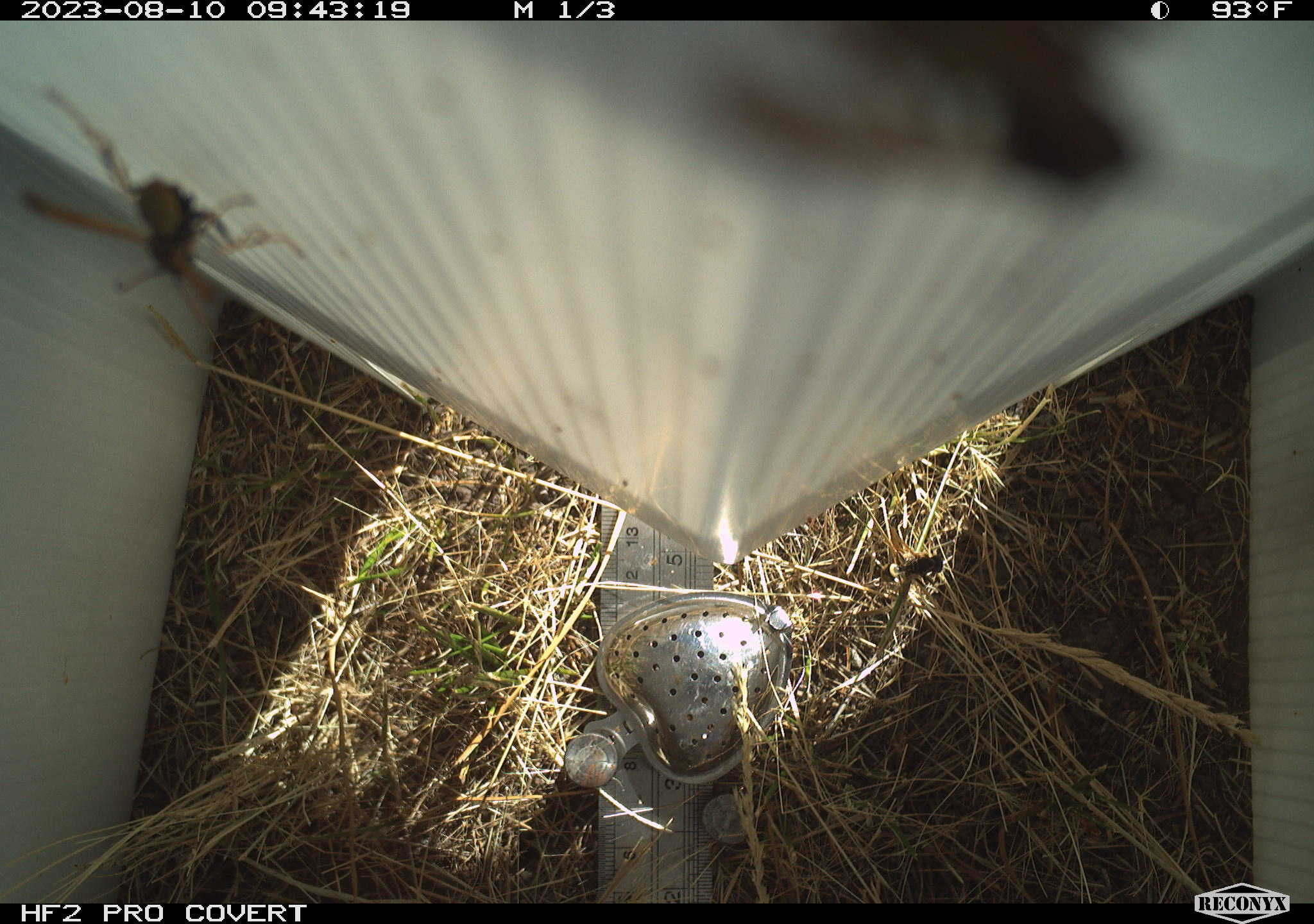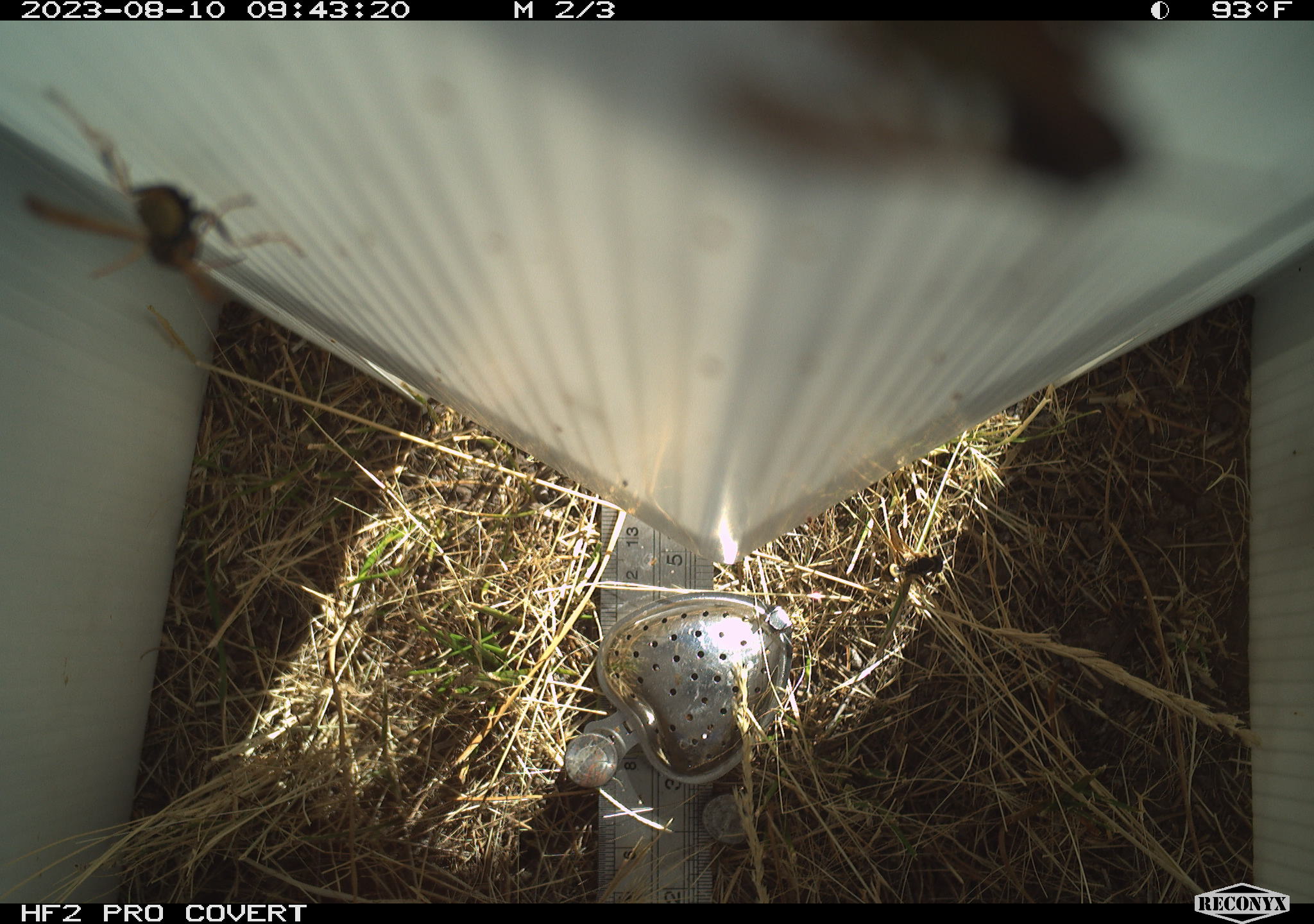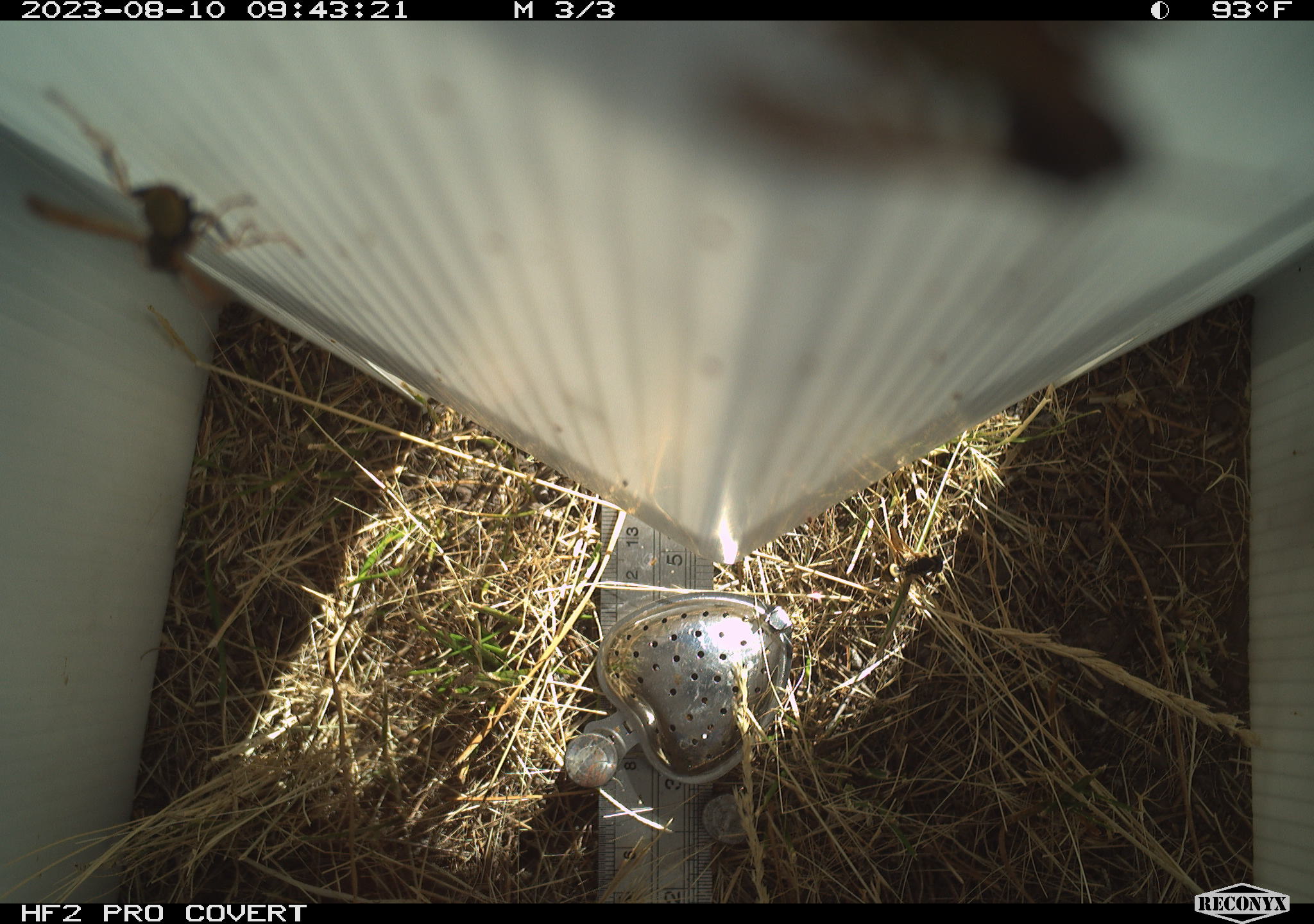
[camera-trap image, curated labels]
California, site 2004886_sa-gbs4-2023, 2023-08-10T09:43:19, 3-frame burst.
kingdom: Animalia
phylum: Arthropoda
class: Insecta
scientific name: Insecta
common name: insect